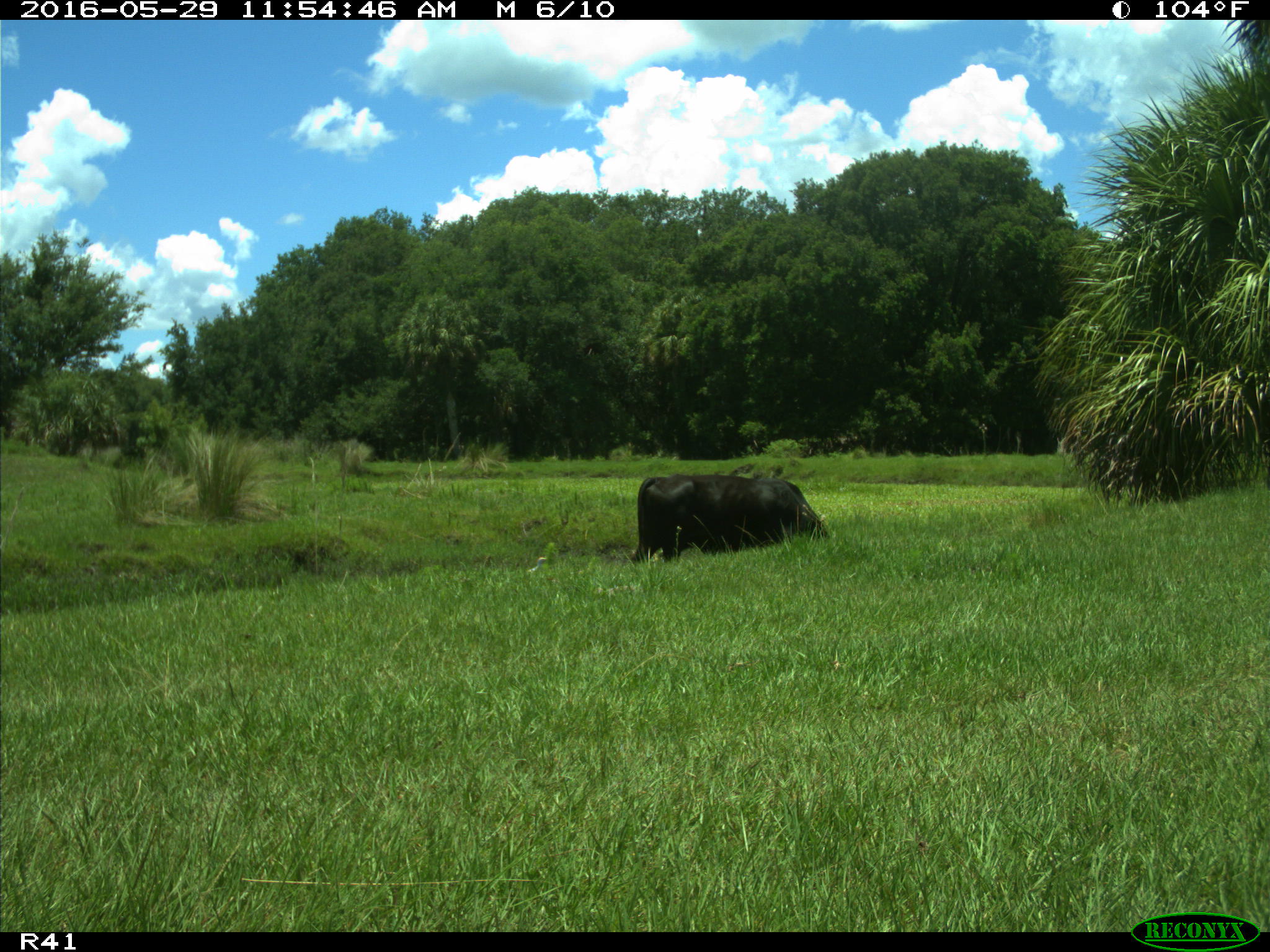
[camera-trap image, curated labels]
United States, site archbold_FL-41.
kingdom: Animalia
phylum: Chordata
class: Mammalia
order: Artiodactyla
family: Bovidae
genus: Bos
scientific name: Bos taurus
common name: domestic cow